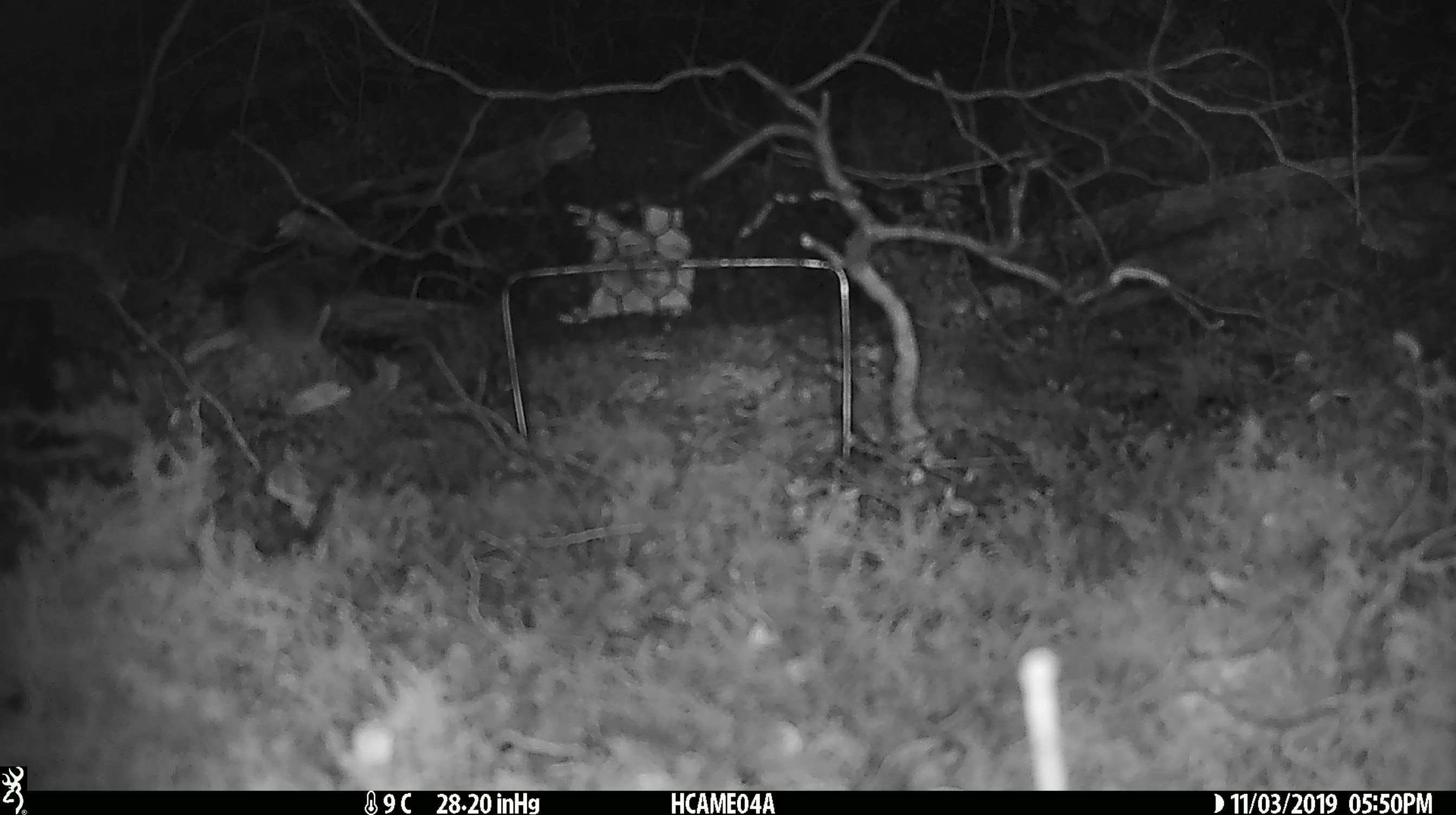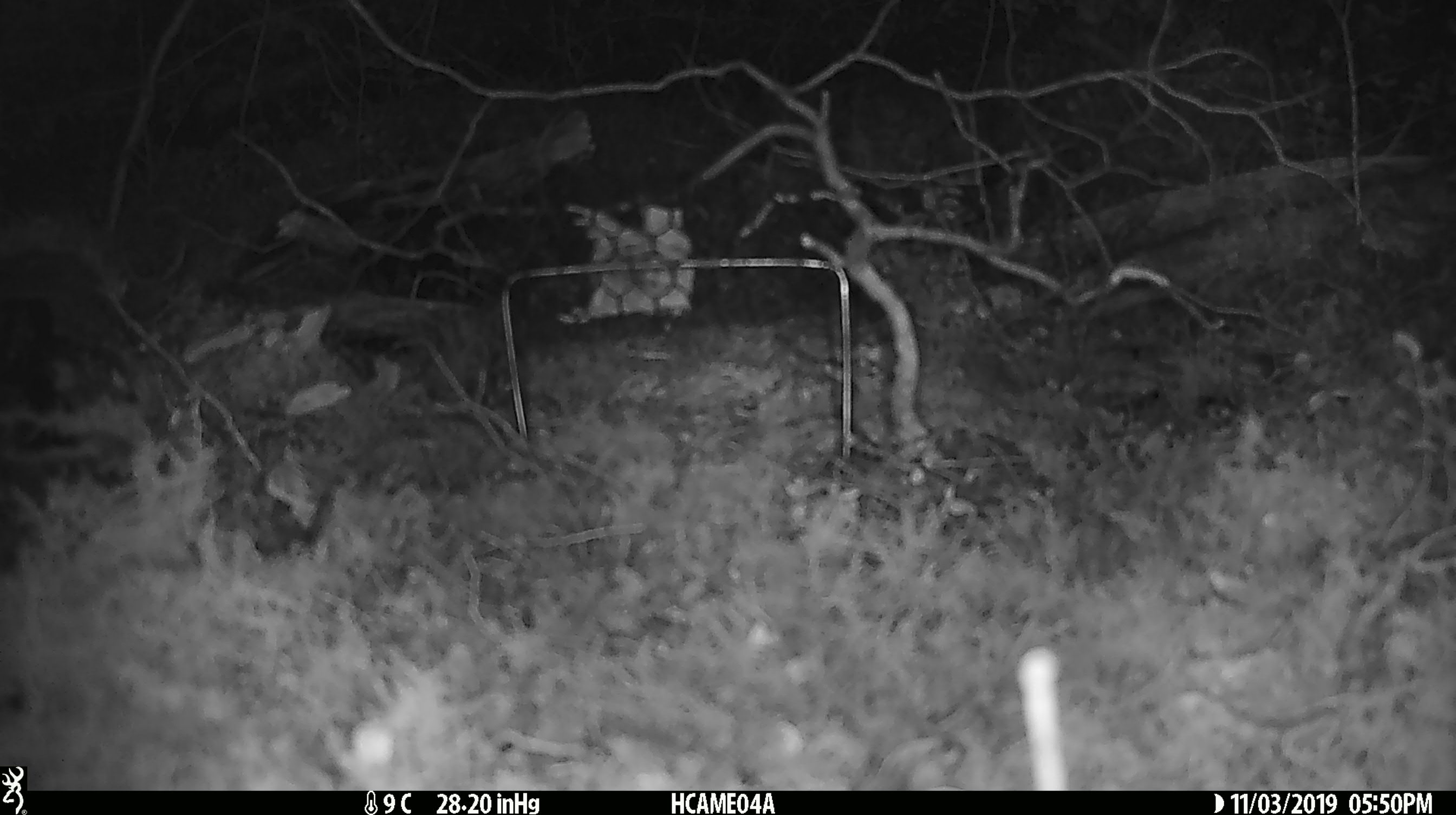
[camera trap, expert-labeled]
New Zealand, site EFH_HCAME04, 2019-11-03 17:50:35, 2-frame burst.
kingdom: Animalia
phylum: Chordata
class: Mammalia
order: Rodentia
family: Muridae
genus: Mus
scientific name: Mus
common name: mouse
Mouse (Mus).